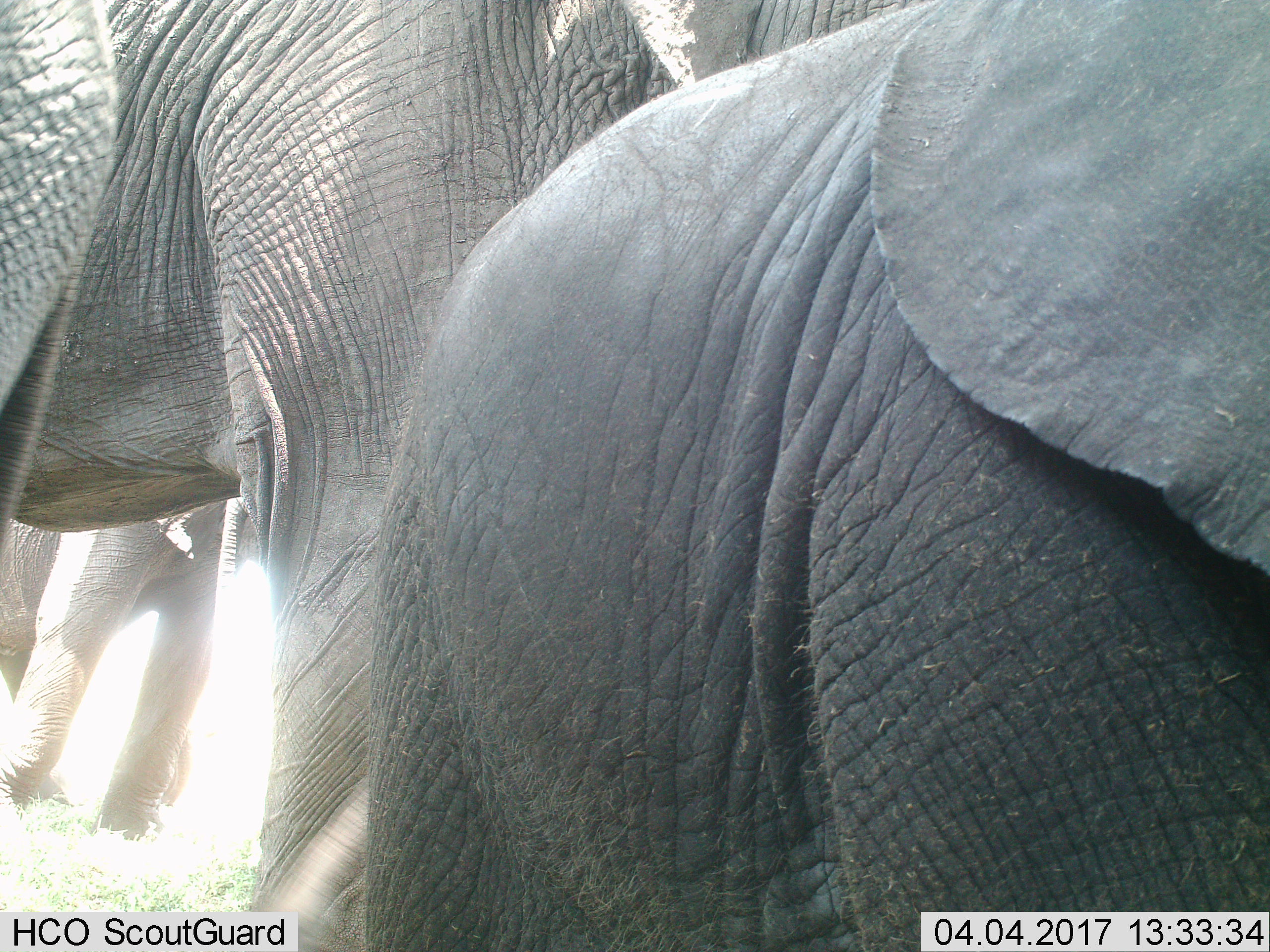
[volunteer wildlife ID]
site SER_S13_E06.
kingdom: Animalia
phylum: Chordata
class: Mammalia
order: Proboscidea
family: Elephantidae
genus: Loxodonta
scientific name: Loxodonta africana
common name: african bush elephant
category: elephant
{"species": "elephant (african bush elephant) (Loxodonta africana)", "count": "3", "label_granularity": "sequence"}